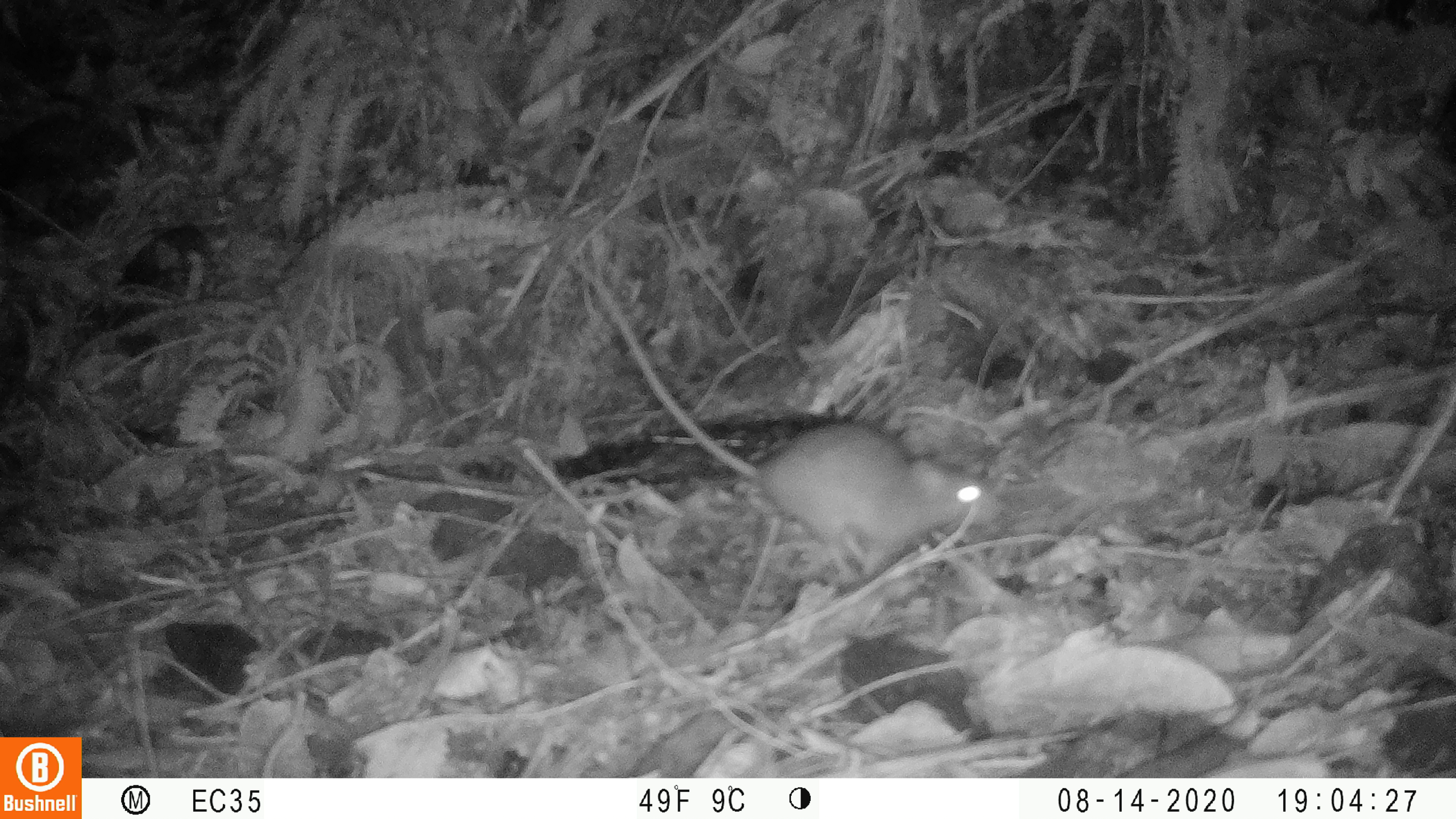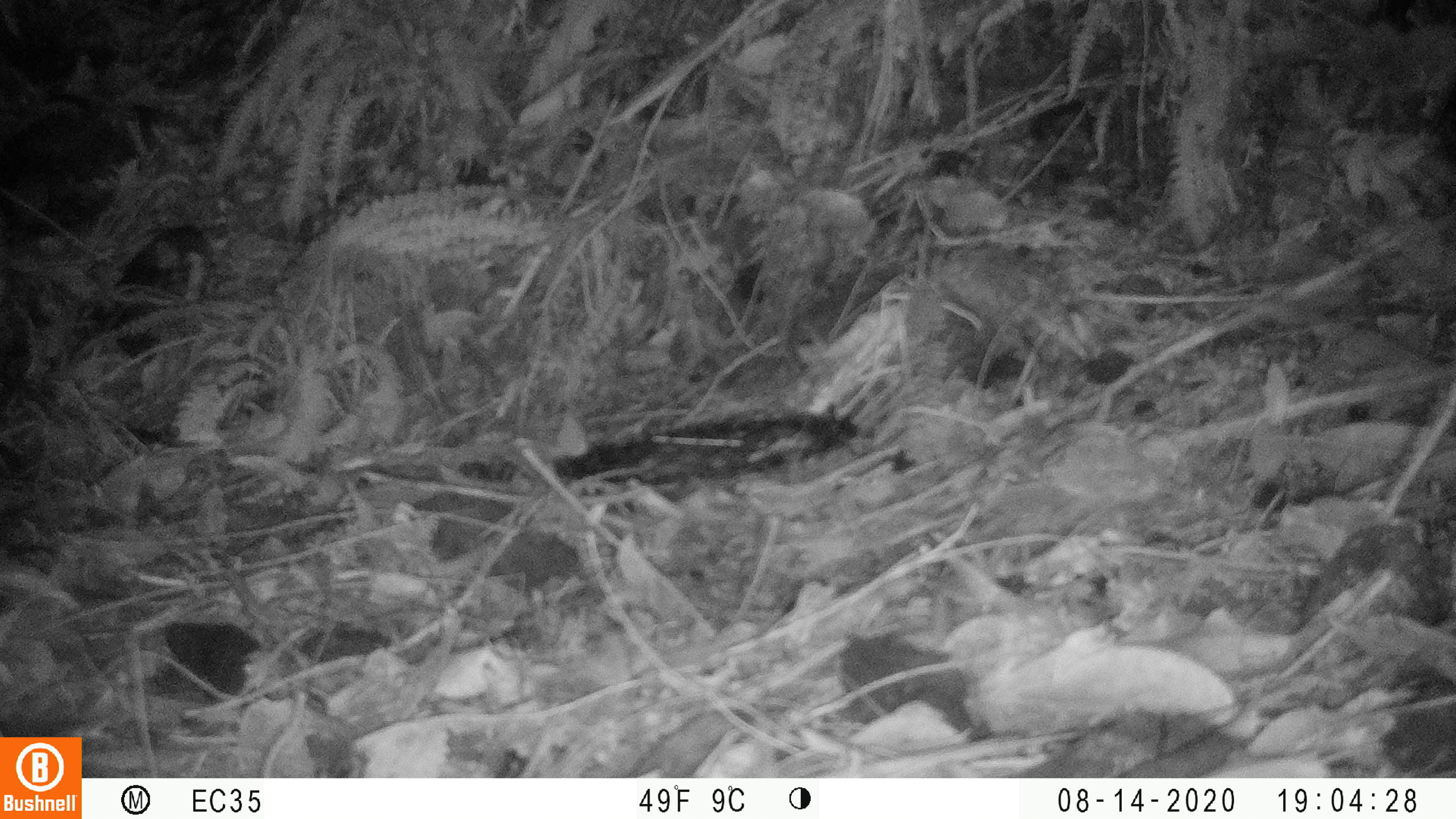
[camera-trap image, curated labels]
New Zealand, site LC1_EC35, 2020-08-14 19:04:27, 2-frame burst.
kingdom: Animalia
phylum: Chordata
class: Mammalia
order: Rodentia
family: Muridae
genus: Rattus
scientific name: Rattus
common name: rat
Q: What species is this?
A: Rat (Rattus).